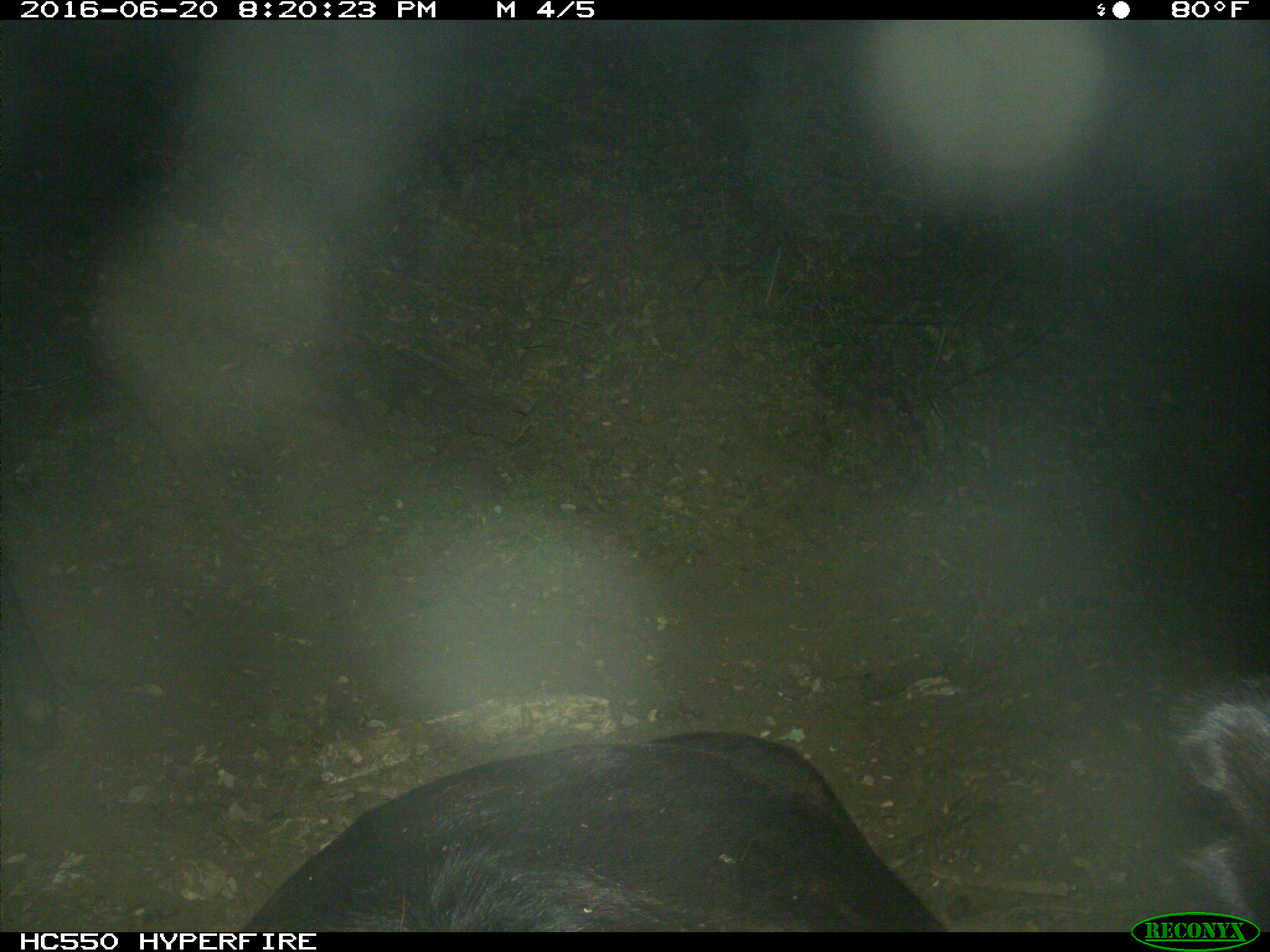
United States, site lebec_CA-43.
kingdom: Animalia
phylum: Chordata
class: Mammalia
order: Artiodactyla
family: Bovidae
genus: Bos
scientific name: Bos taurus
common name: domestic cow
Bos taurus (domestic cow).